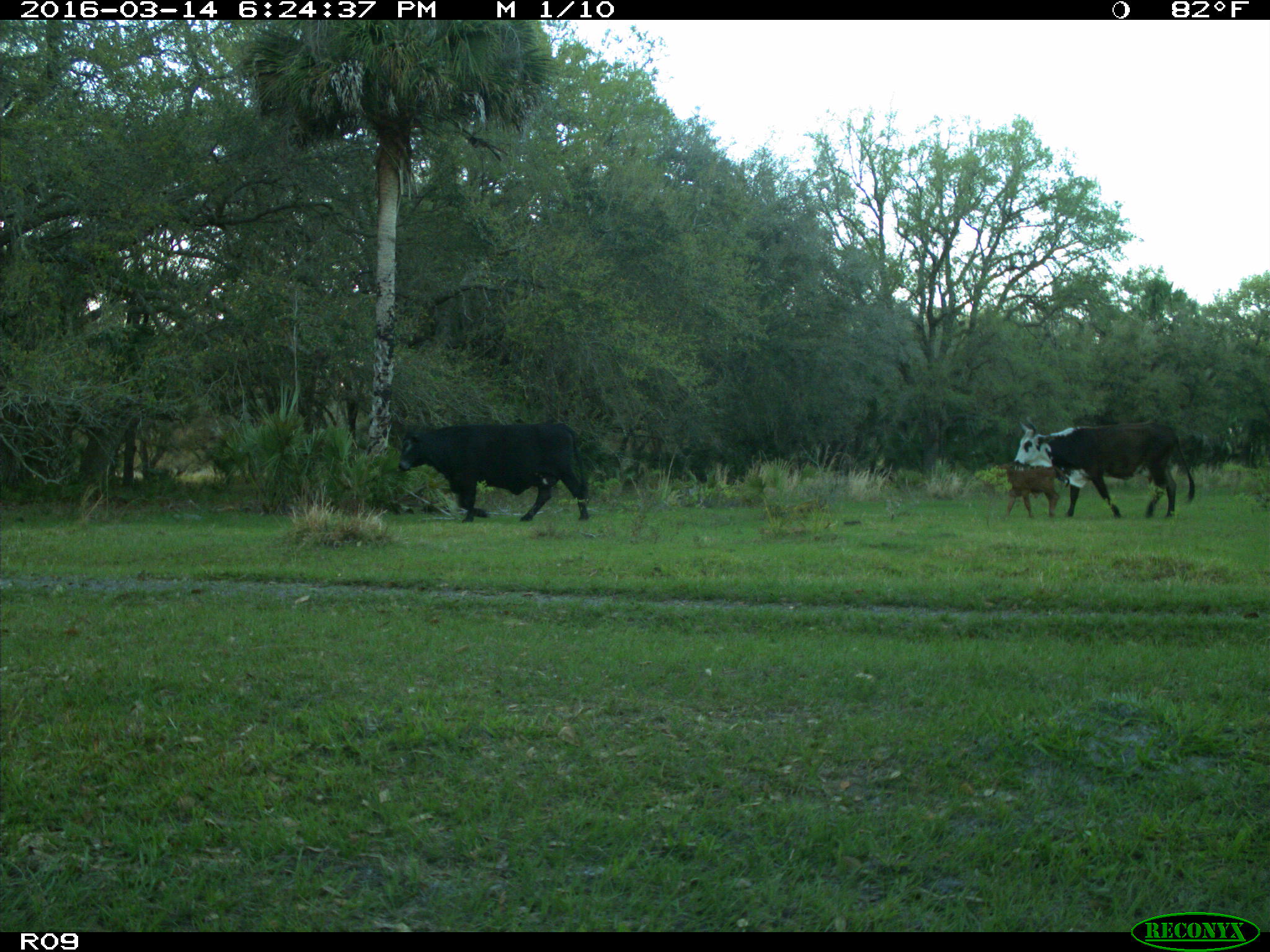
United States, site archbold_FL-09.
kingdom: Animalia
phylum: Chordata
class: Mammalia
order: Artiodactyla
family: Bovidae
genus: Bos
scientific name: Bos taurus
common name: domestic cow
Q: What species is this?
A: Bos taurus (domestic cow).